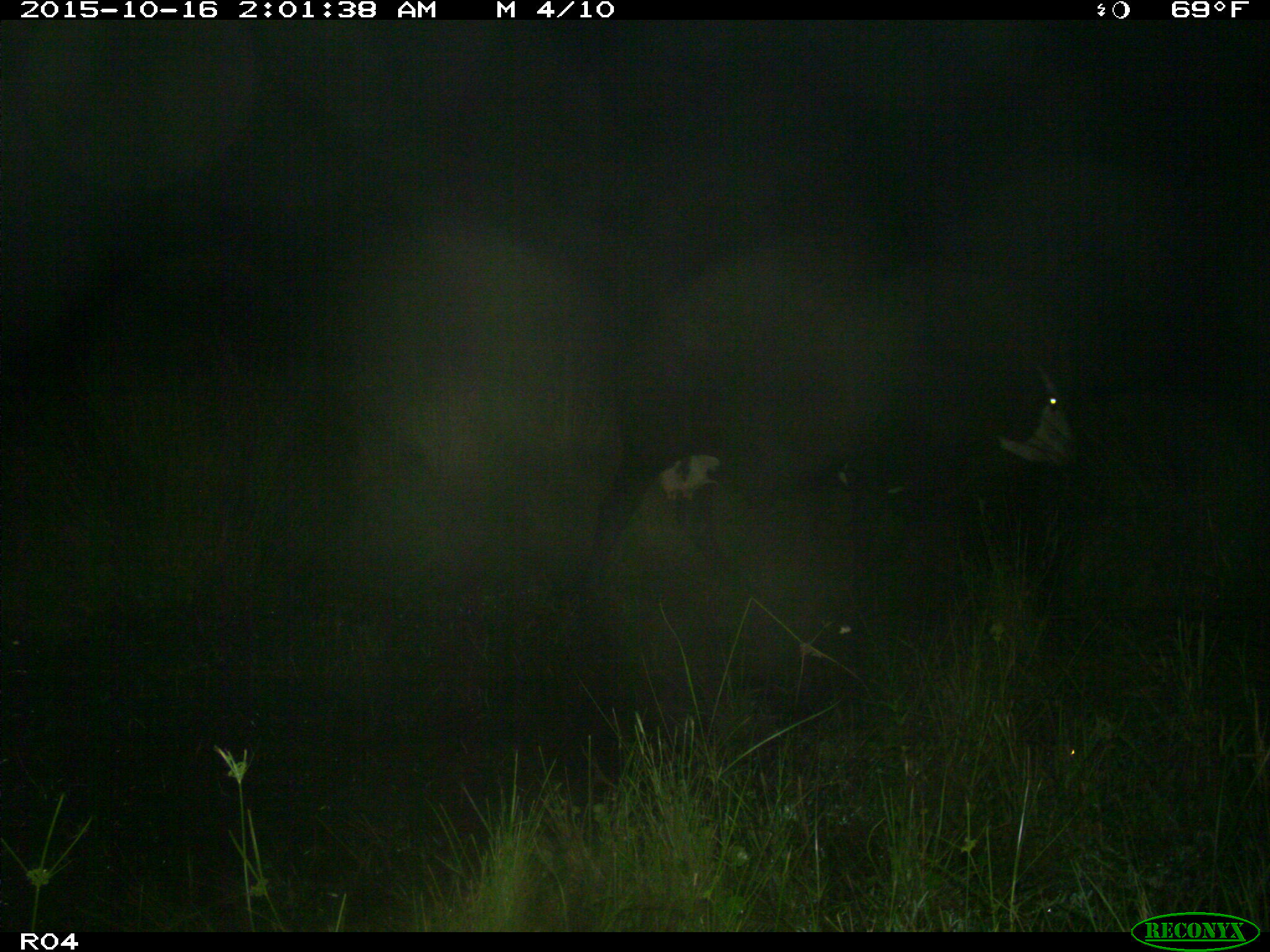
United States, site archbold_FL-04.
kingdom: Animalia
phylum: Chordata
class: Mammalia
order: Artiodactyla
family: Bovidae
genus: Bos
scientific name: Bos taurus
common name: domestic cow